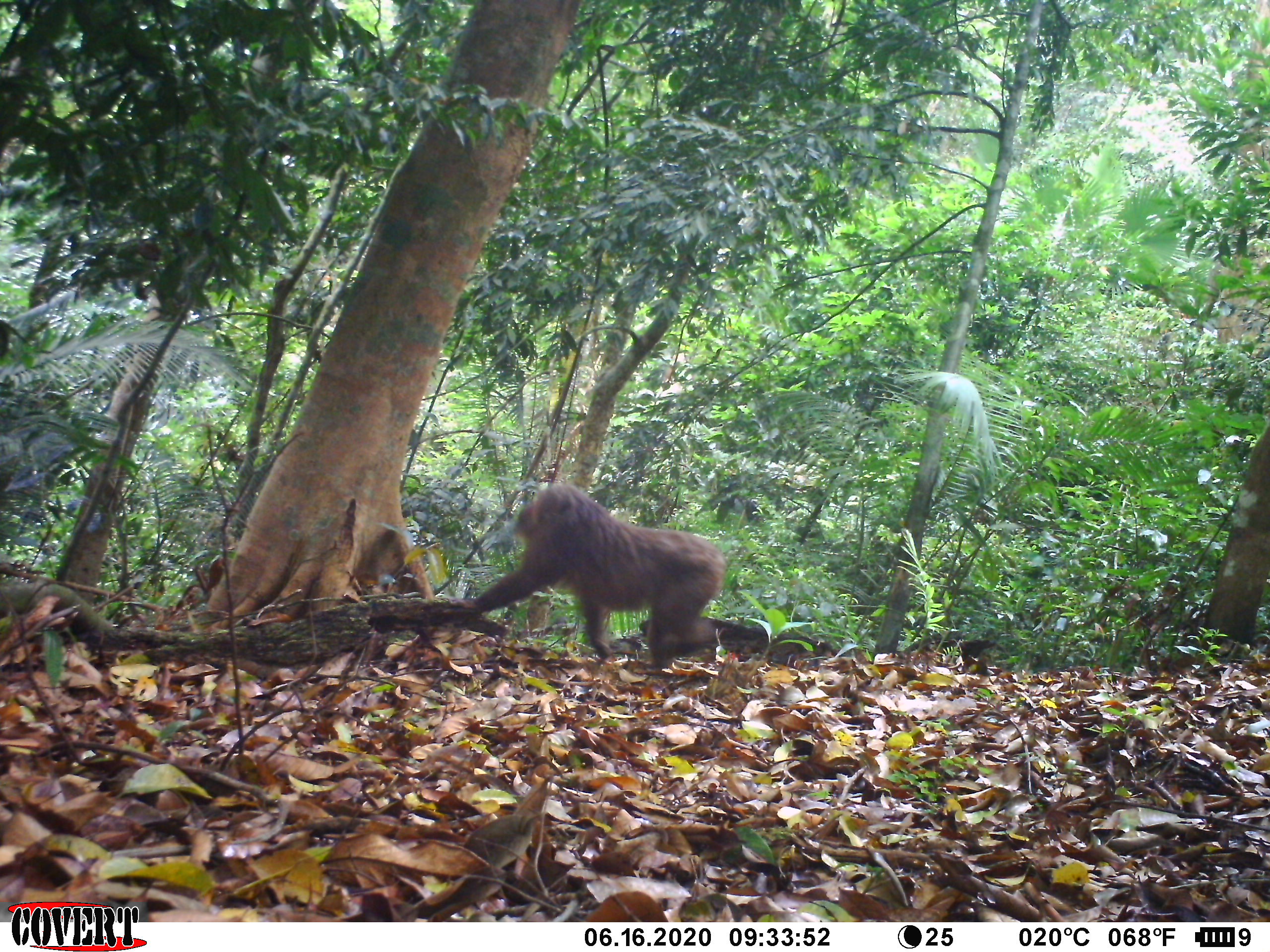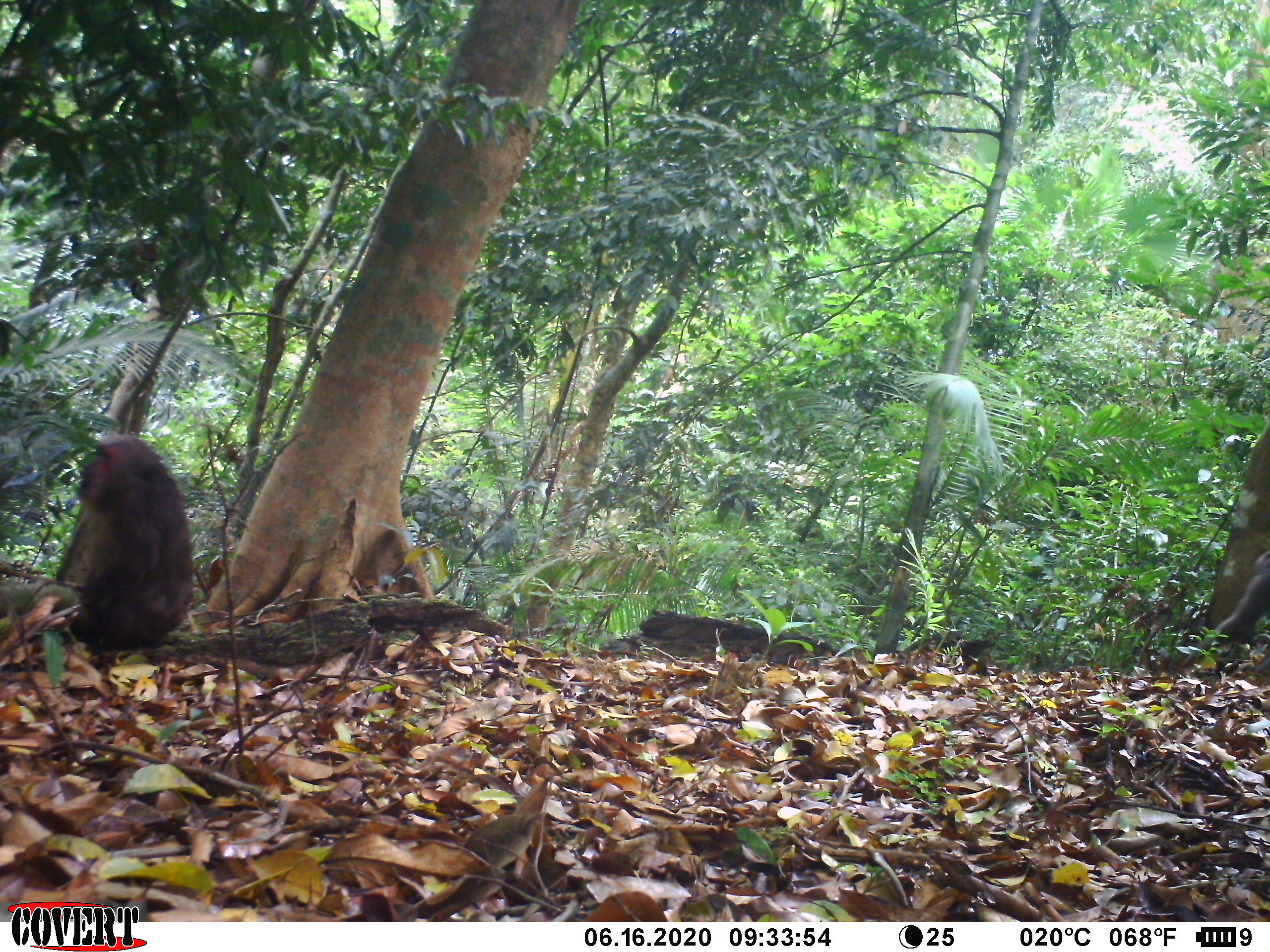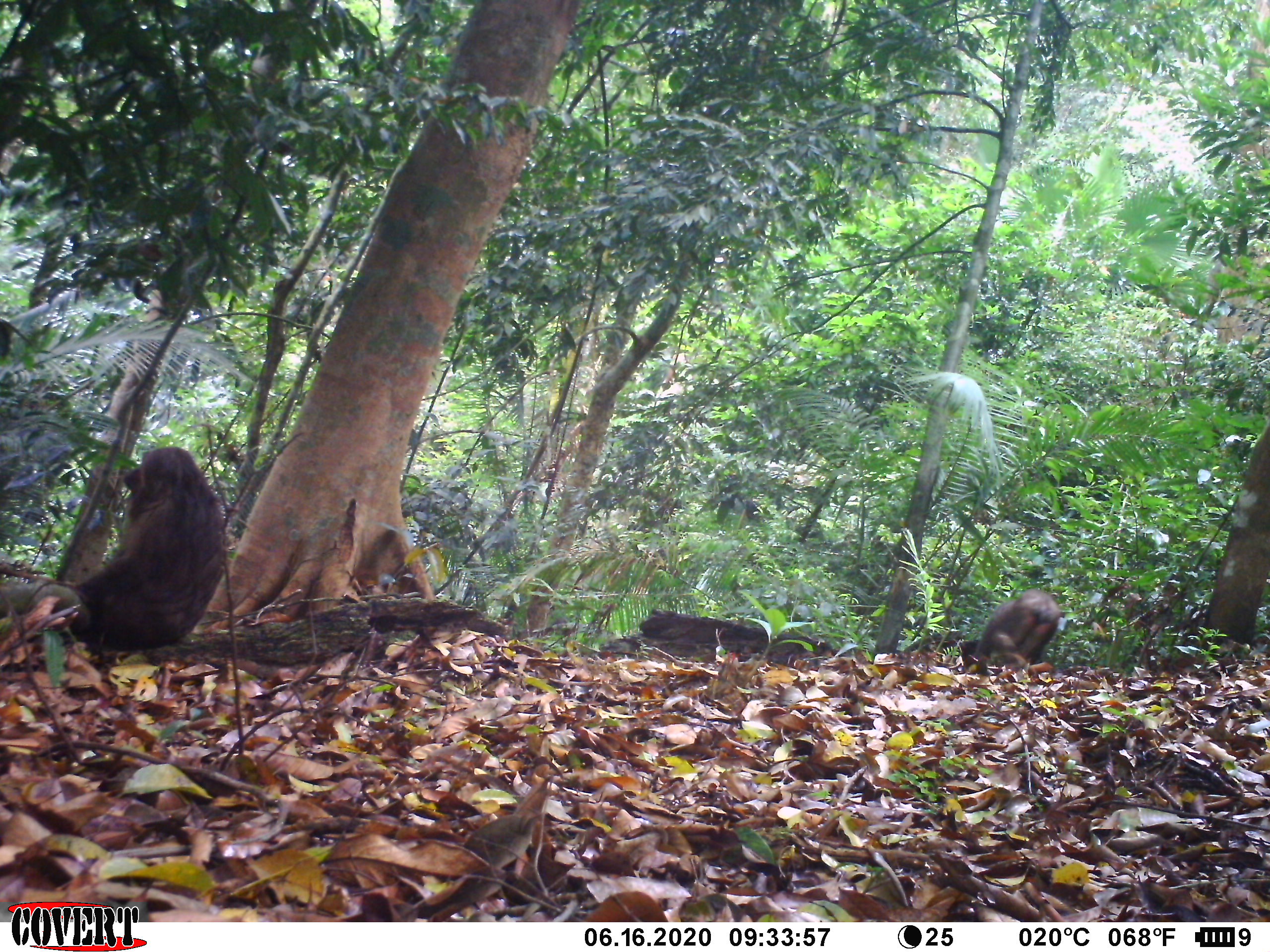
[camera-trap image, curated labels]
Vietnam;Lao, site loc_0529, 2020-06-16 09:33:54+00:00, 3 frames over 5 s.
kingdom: Animalia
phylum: Chordata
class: Mammalia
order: Primates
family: Cercopithecidae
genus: Macaca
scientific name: Macaca arctoides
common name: stump-tailed macaque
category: stump tailed macaque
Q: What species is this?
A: Stump tailed macaque (stump-tailed macaque) (Macaca arctoides).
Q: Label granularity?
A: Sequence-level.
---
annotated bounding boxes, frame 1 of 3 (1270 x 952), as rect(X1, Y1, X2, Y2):
stump tailed macaque: rect(447, 480, 726, 672)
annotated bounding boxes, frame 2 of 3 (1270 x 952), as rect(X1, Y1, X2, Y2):
stump tailed macaque: rect(67, 431, 196, 656); rect(1183, 548, 1268, 674)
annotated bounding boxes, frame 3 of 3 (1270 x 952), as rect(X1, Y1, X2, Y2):
stump tailed macaque: rect(74, 445, 227, 650); rect(972, 587, 1062, 673)